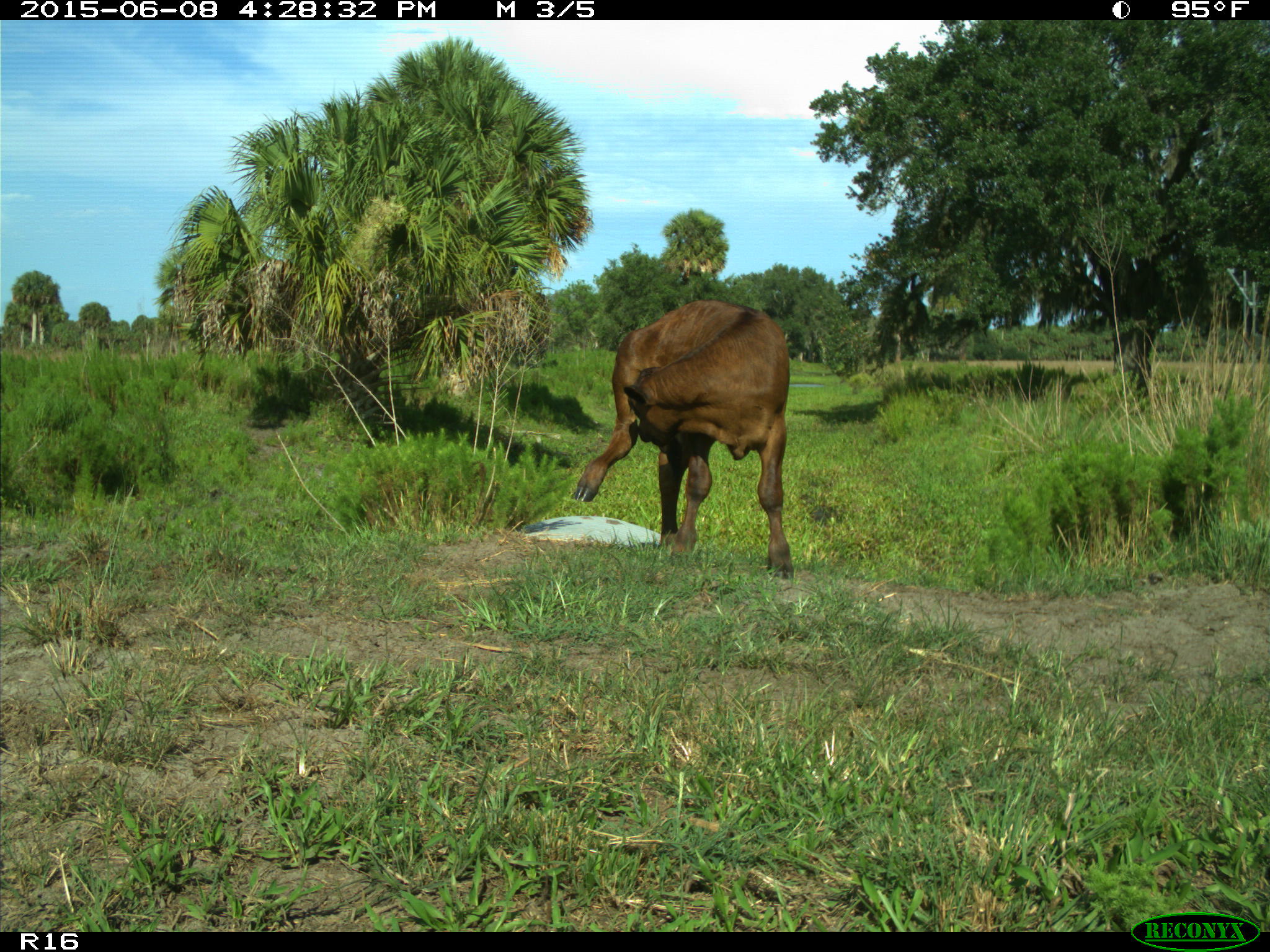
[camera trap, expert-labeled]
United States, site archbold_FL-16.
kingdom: Animalia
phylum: Chordata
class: Mammalia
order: Artiodactyla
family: Bovidae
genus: Bos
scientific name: Bos taurus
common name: domestic cow